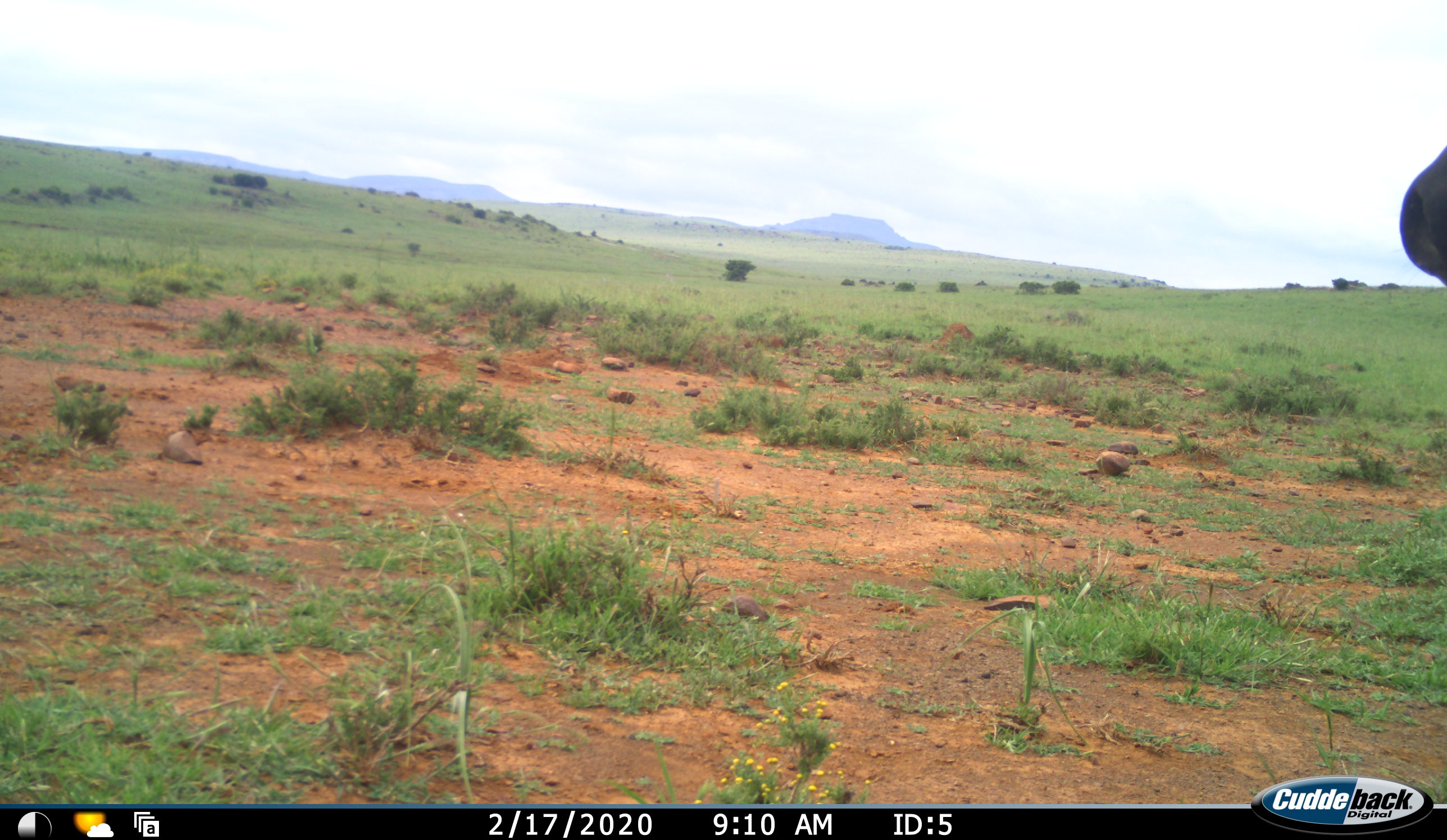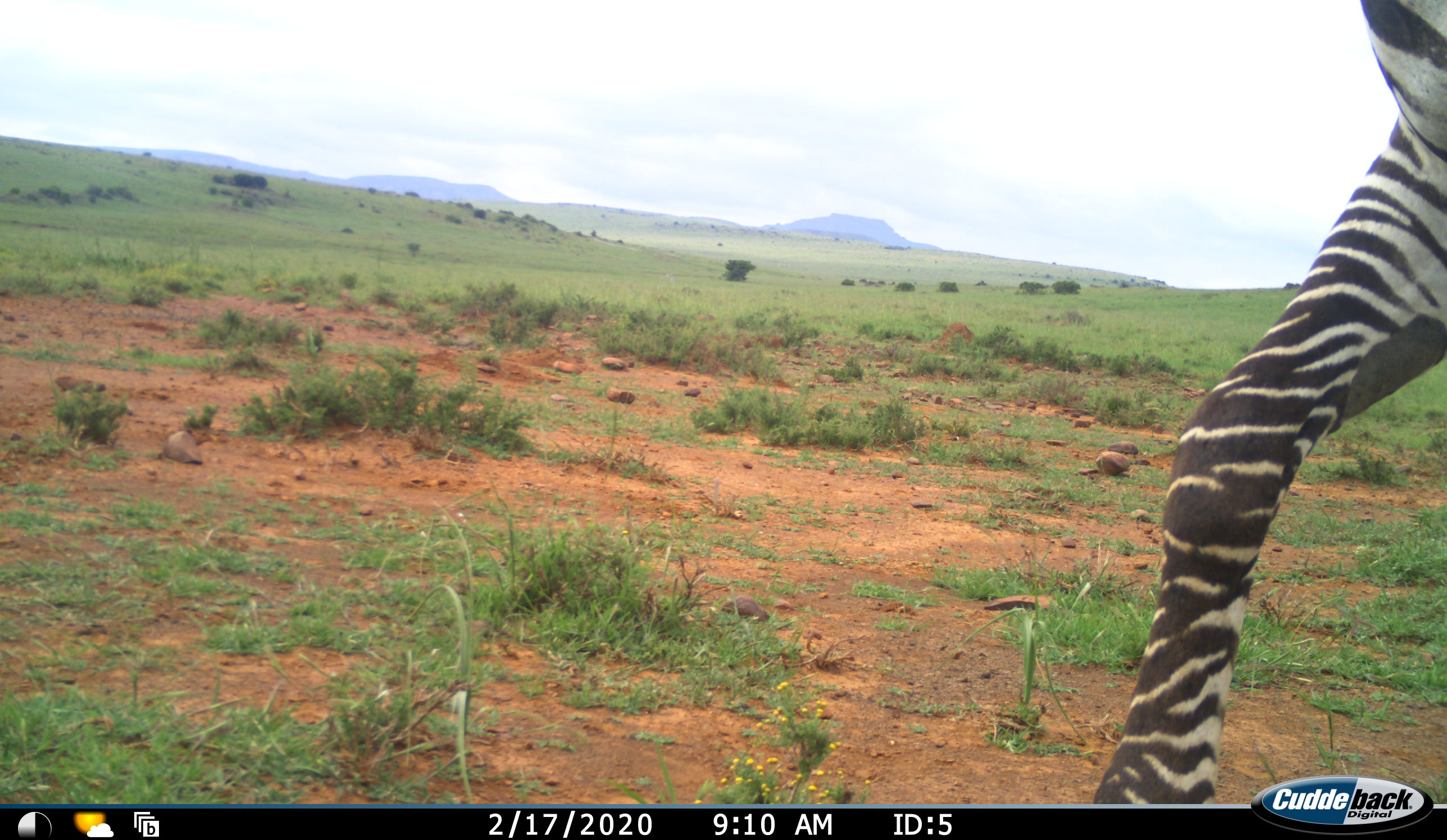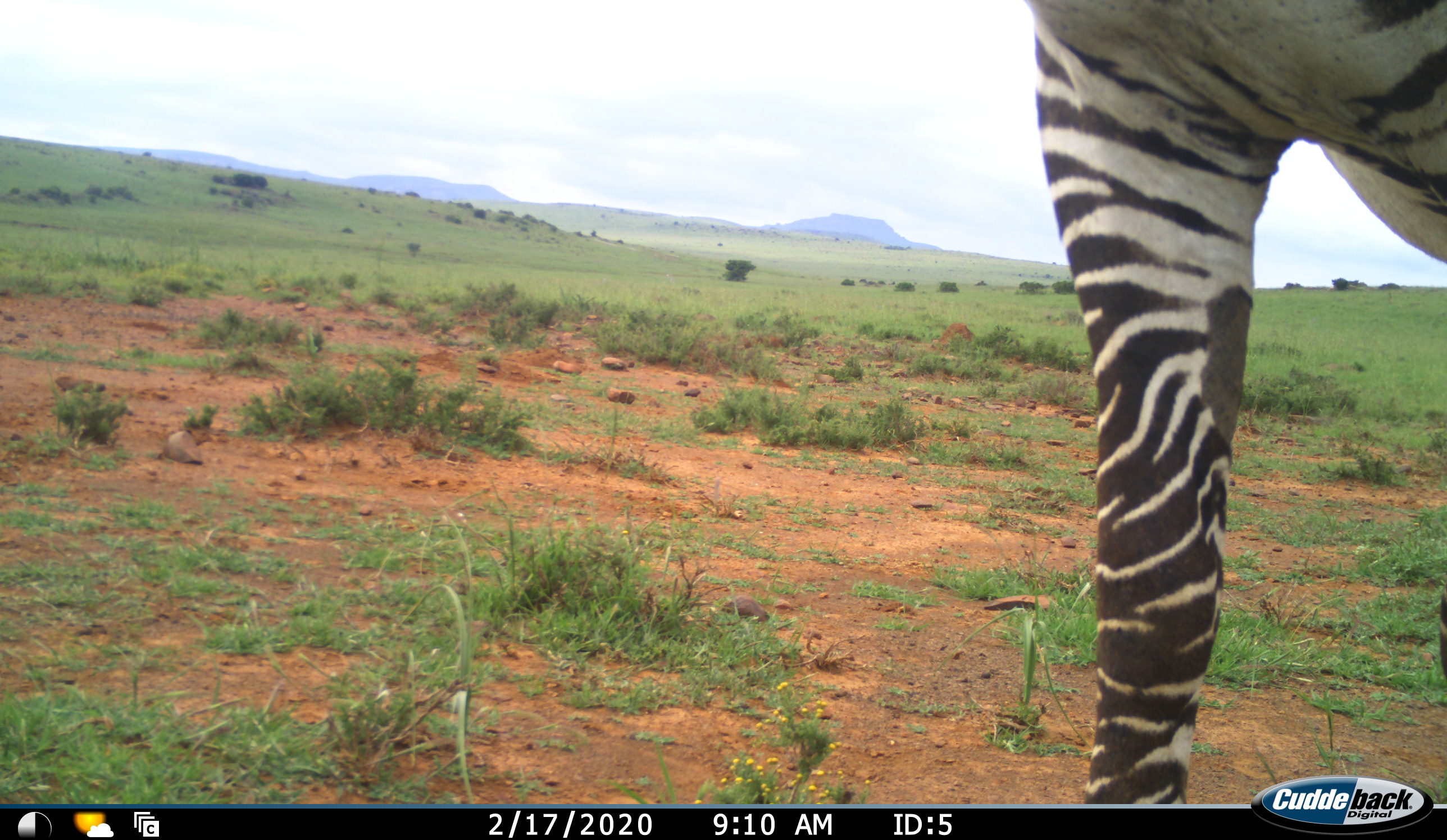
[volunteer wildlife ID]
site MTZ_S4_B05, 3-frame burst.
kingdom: Animalia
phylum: Chordata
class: Mammalia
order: Perissodactyla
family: Equidae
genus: Equus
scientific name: Equus zebra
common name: mountain zebra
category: zebramountain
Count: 1.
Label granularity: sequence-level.